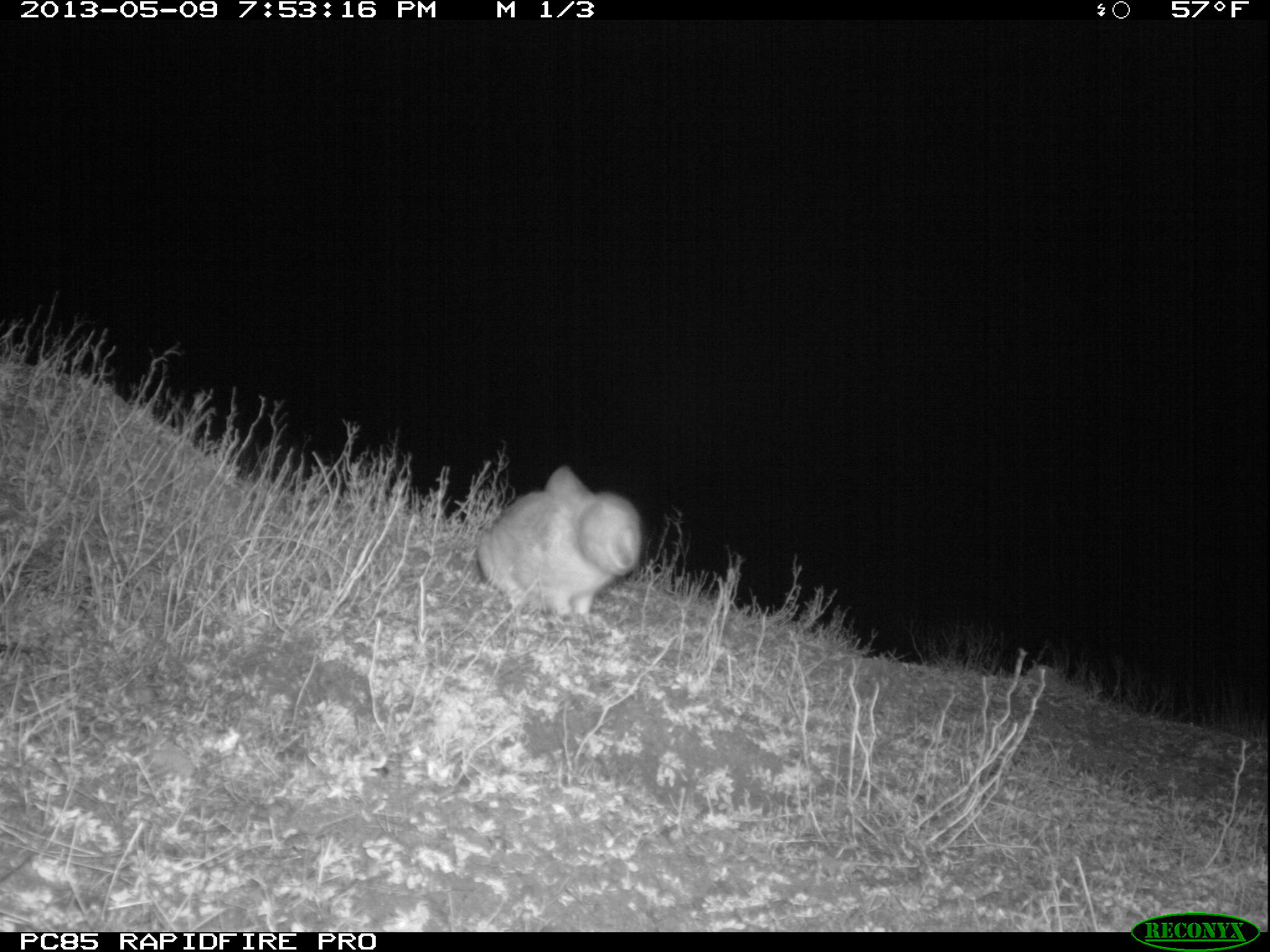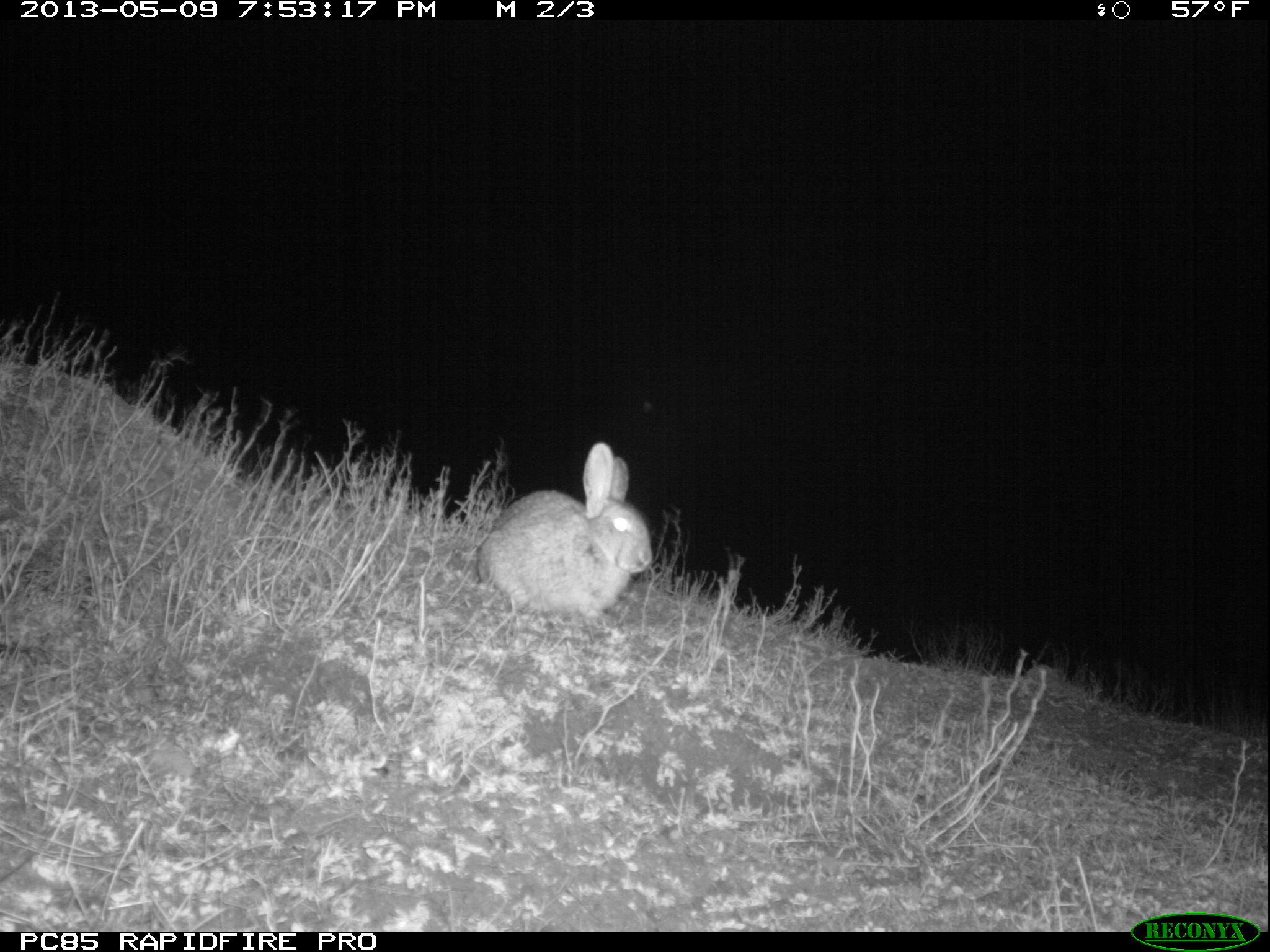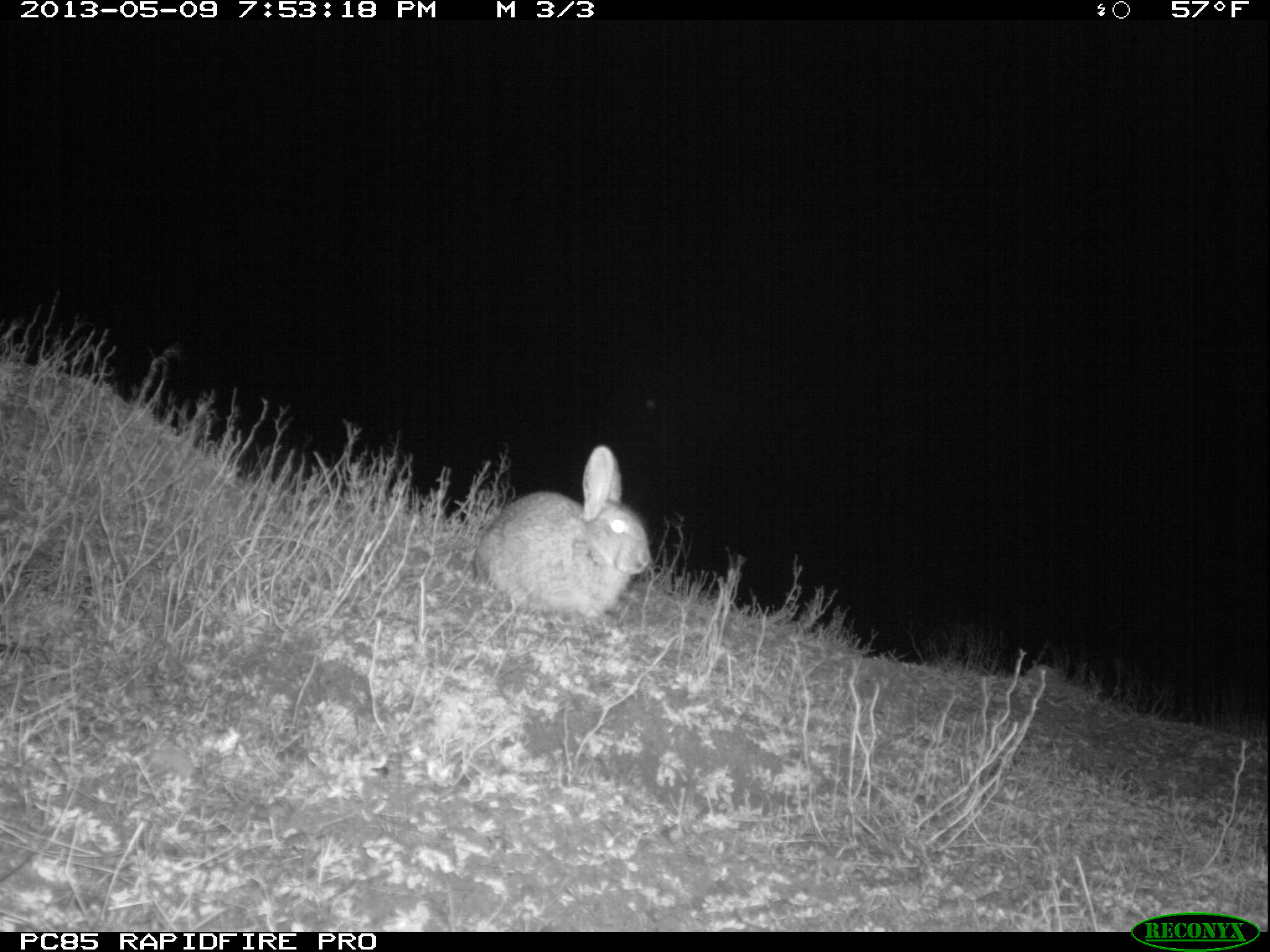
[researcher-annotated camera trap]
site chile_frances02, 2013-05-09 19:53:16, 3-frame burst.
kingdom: Animalia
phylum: Chordata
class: Mammalia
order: Lagomorpha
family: Leporidae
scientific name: Leporidae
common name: rabbits and hares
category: rabbit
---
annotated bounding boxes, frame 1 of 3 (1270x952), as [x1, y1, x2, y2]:
rabbit: [472, 464, 644, 628]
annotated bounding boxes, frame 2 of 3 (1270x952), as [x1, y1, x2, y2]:
rabbit: [476, 446, 652, 624]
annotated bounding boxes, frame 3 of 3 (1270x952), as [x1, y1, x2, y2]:
rabbit: [471, 448, 652, 625]